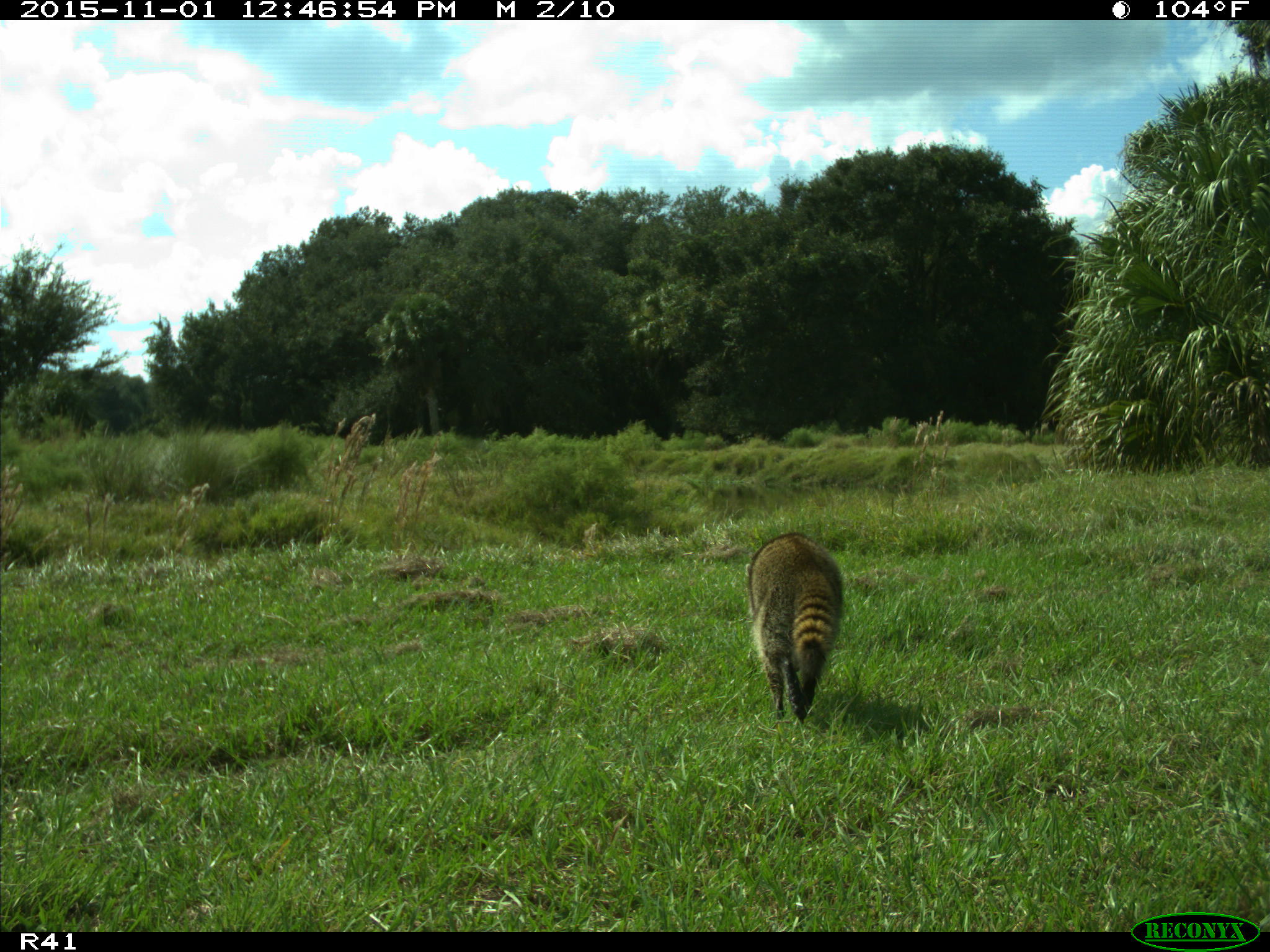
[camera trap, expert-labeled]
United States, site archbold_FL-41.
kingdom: Animalia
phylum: Chordata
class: Mammalia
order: Carnivora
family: Procyonidae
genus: Procyon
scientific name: Procyon lotor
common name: common raccoon